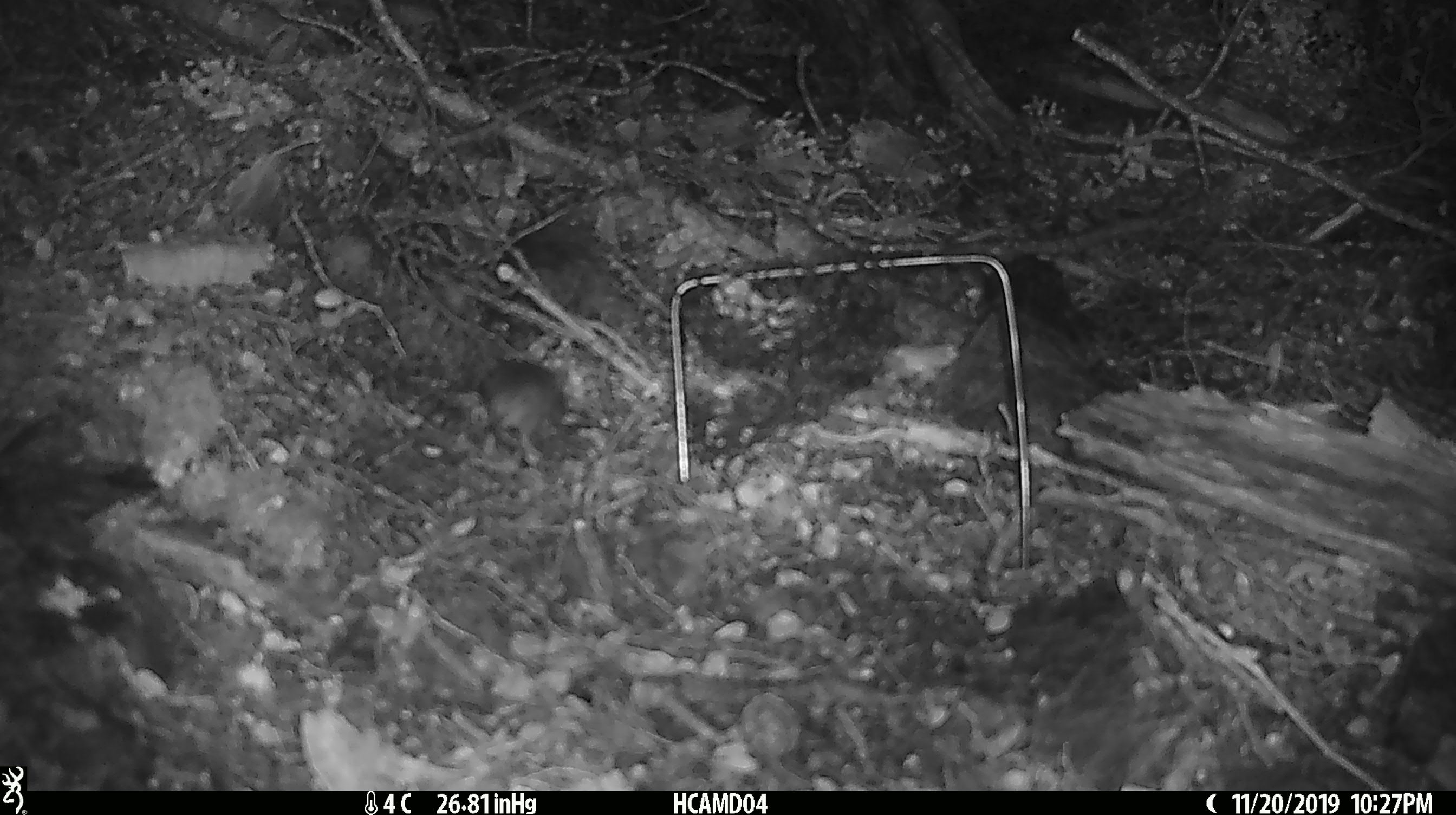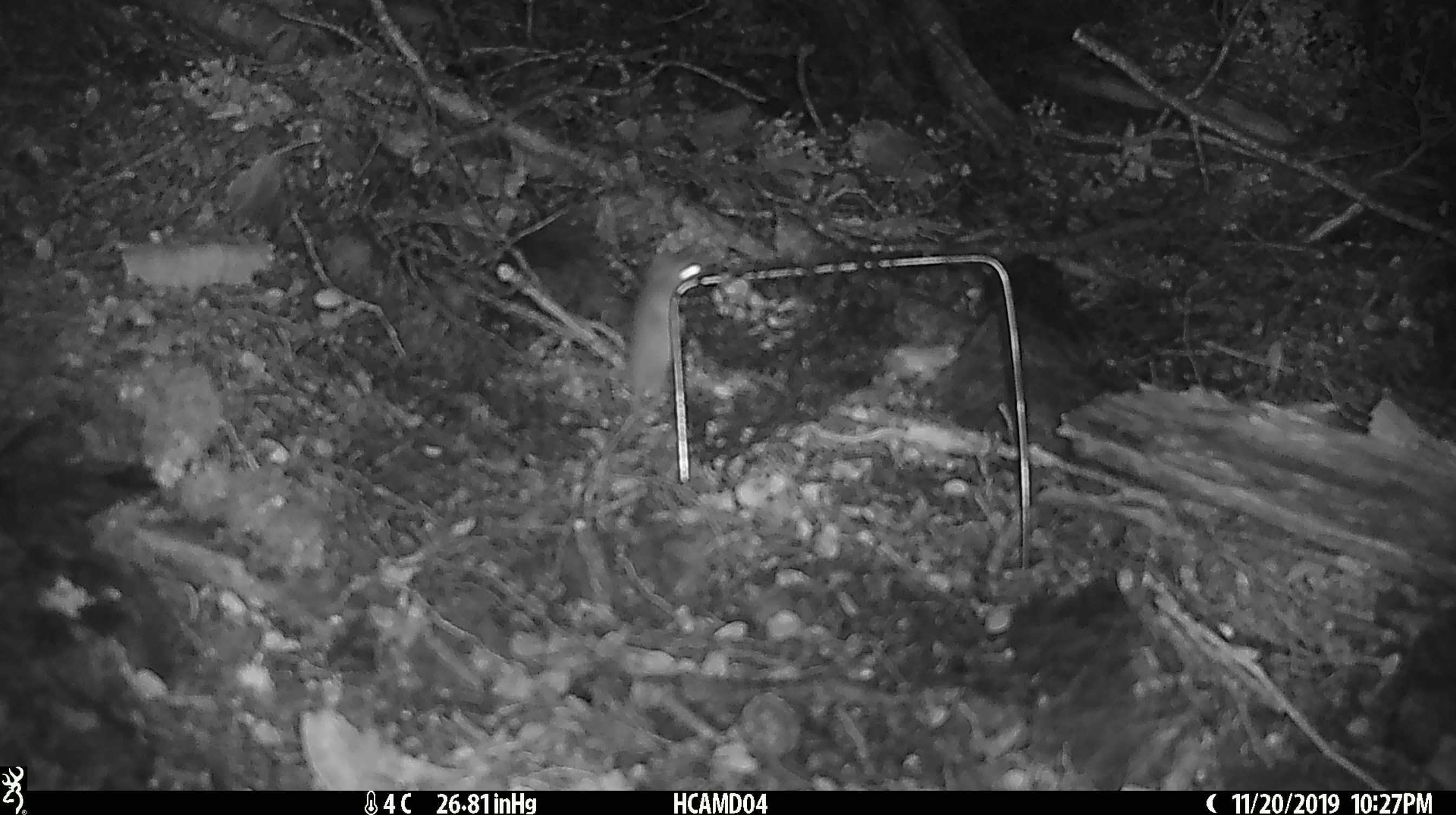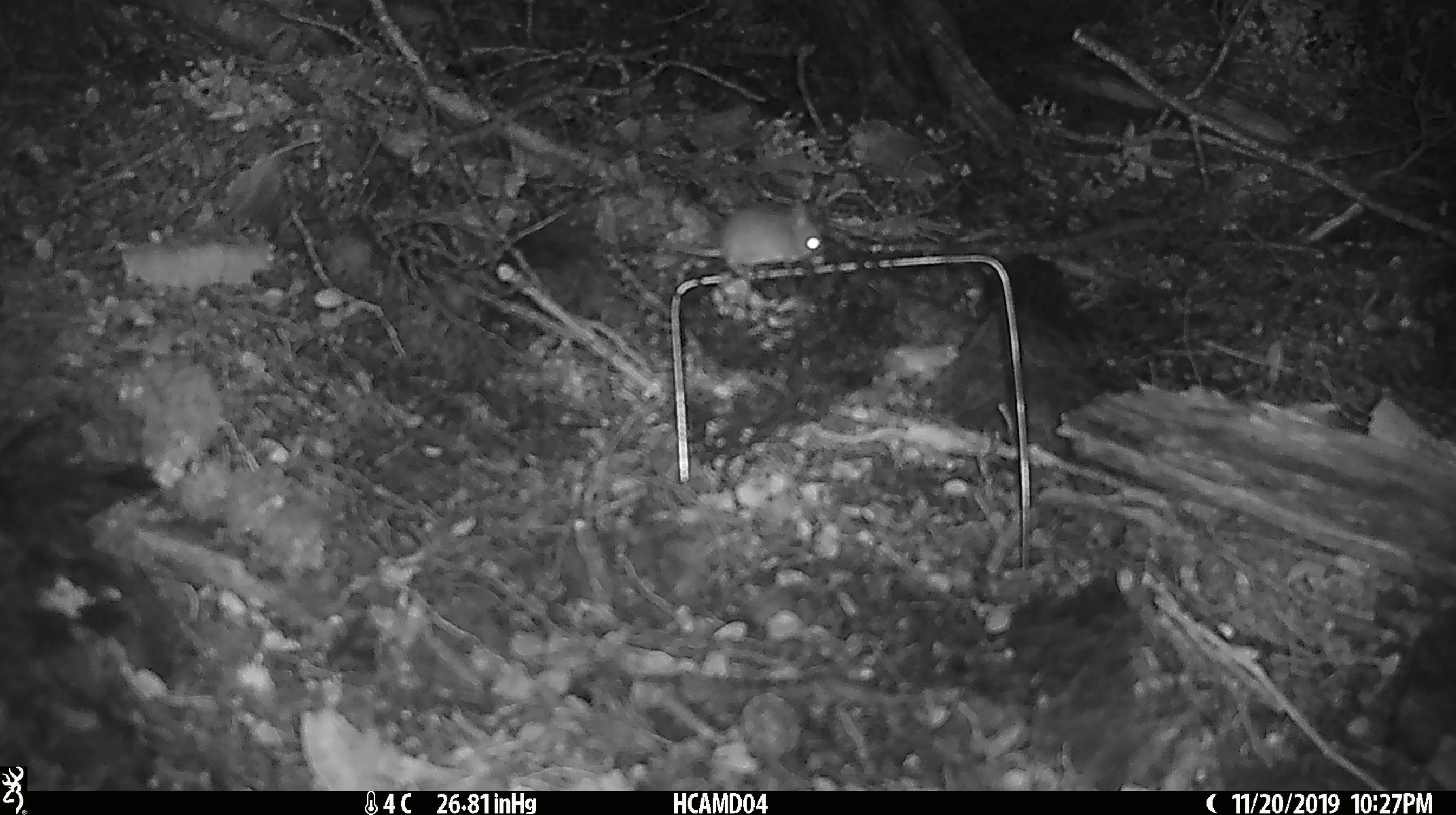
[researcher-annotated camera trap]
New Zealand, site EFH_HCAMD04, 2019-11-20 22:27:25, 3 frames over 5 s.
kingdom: Animalia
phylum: Chordata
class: Mammalia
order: Rodentia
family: Muridae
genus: Mus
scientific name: Mus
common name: mouse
Mouse (Mus).